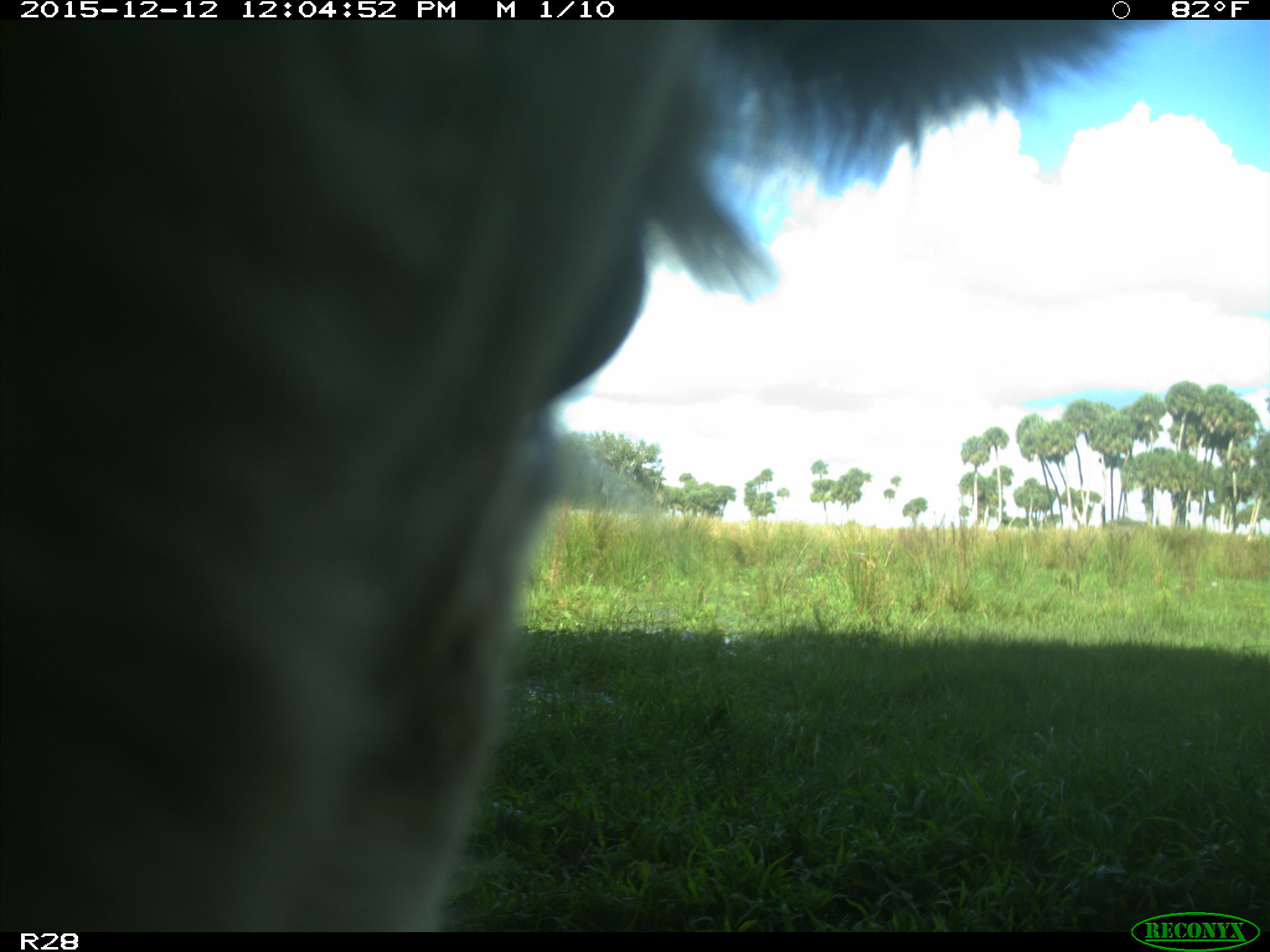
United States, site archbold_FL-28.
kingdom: Animalia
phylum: Chordata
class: Mammalia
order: Artiodactyla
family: Bovidae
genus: Bos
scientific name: Bos taurus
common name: domestic cow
Bos taurus (domestic cow).